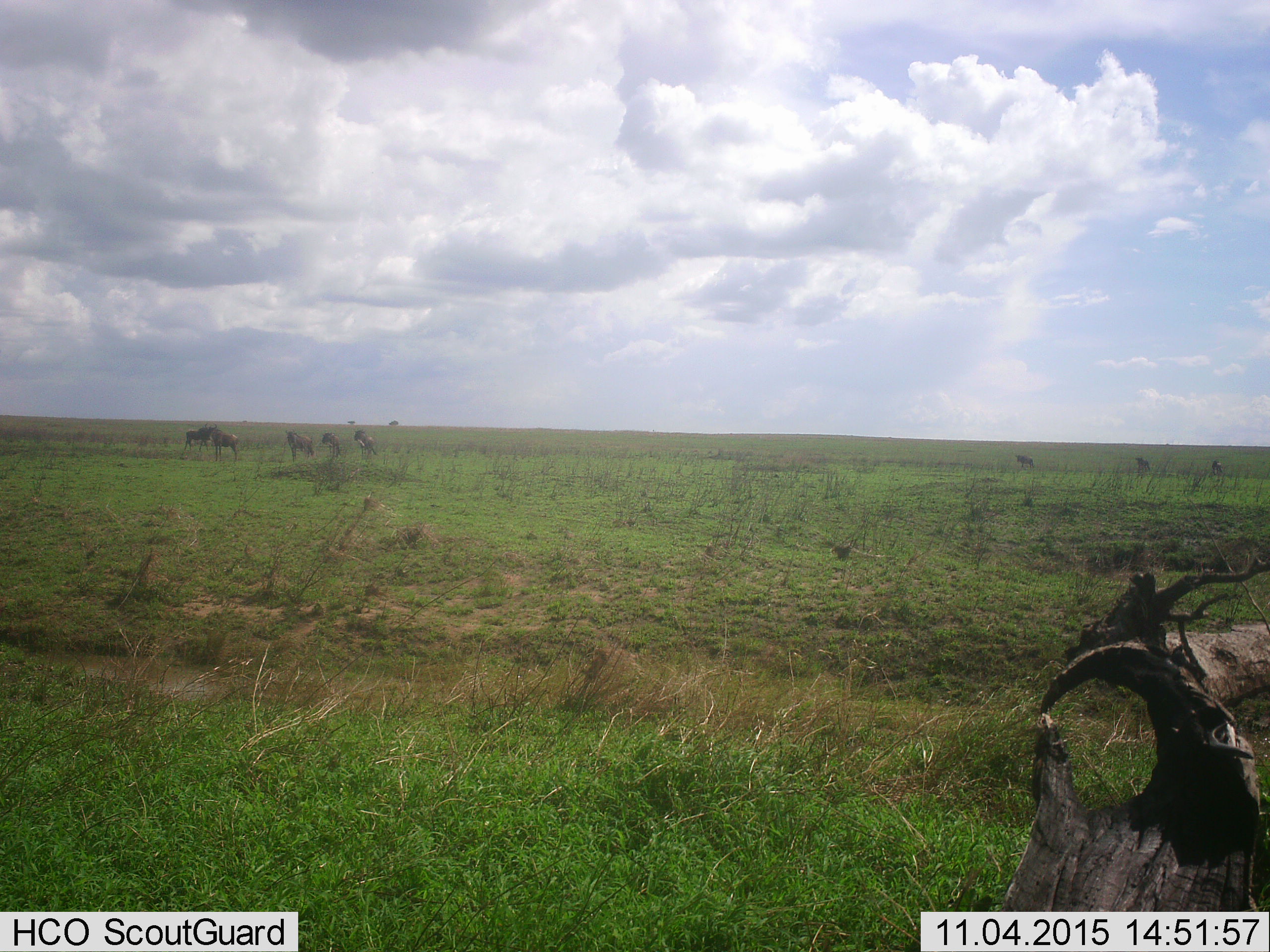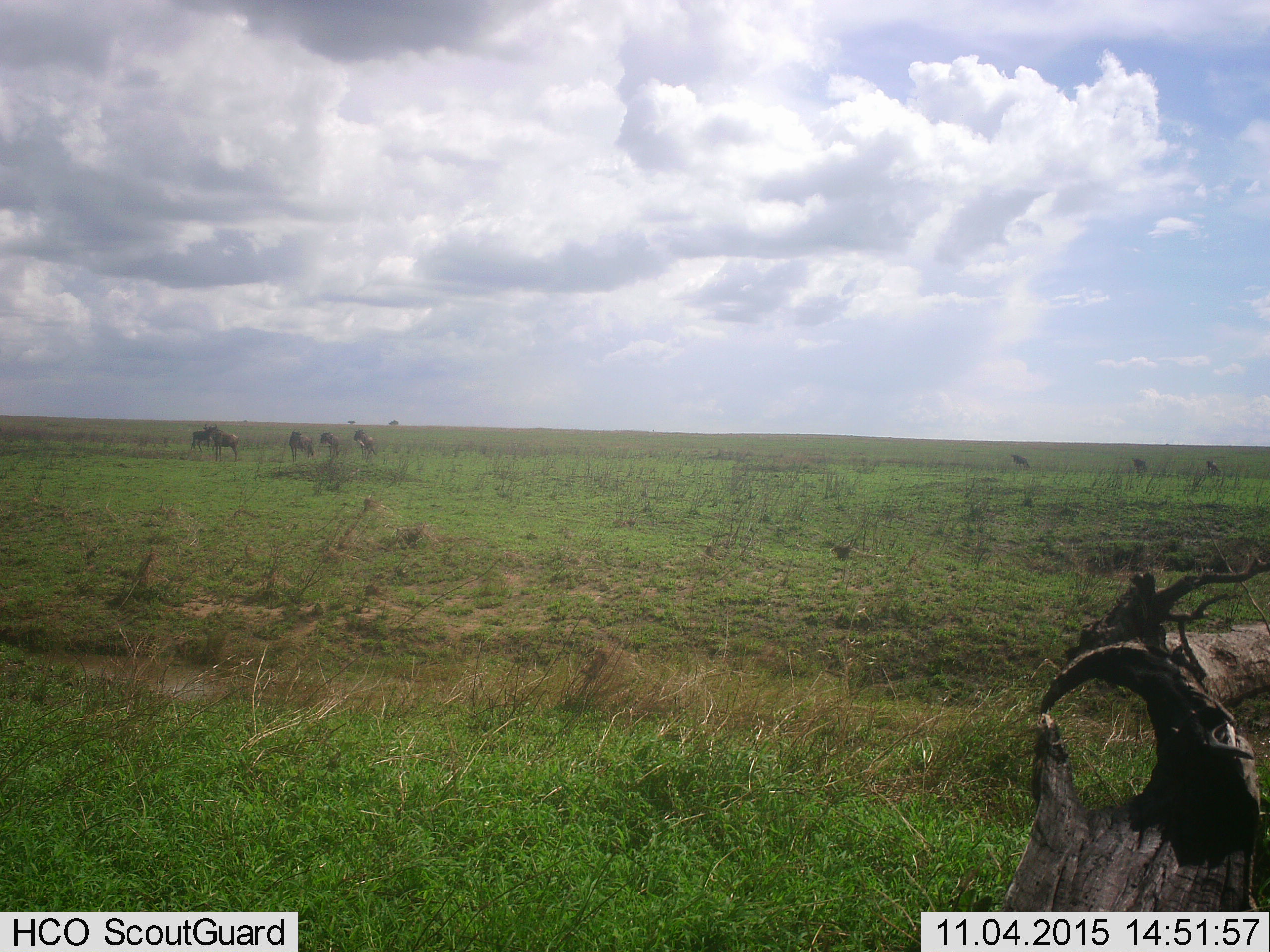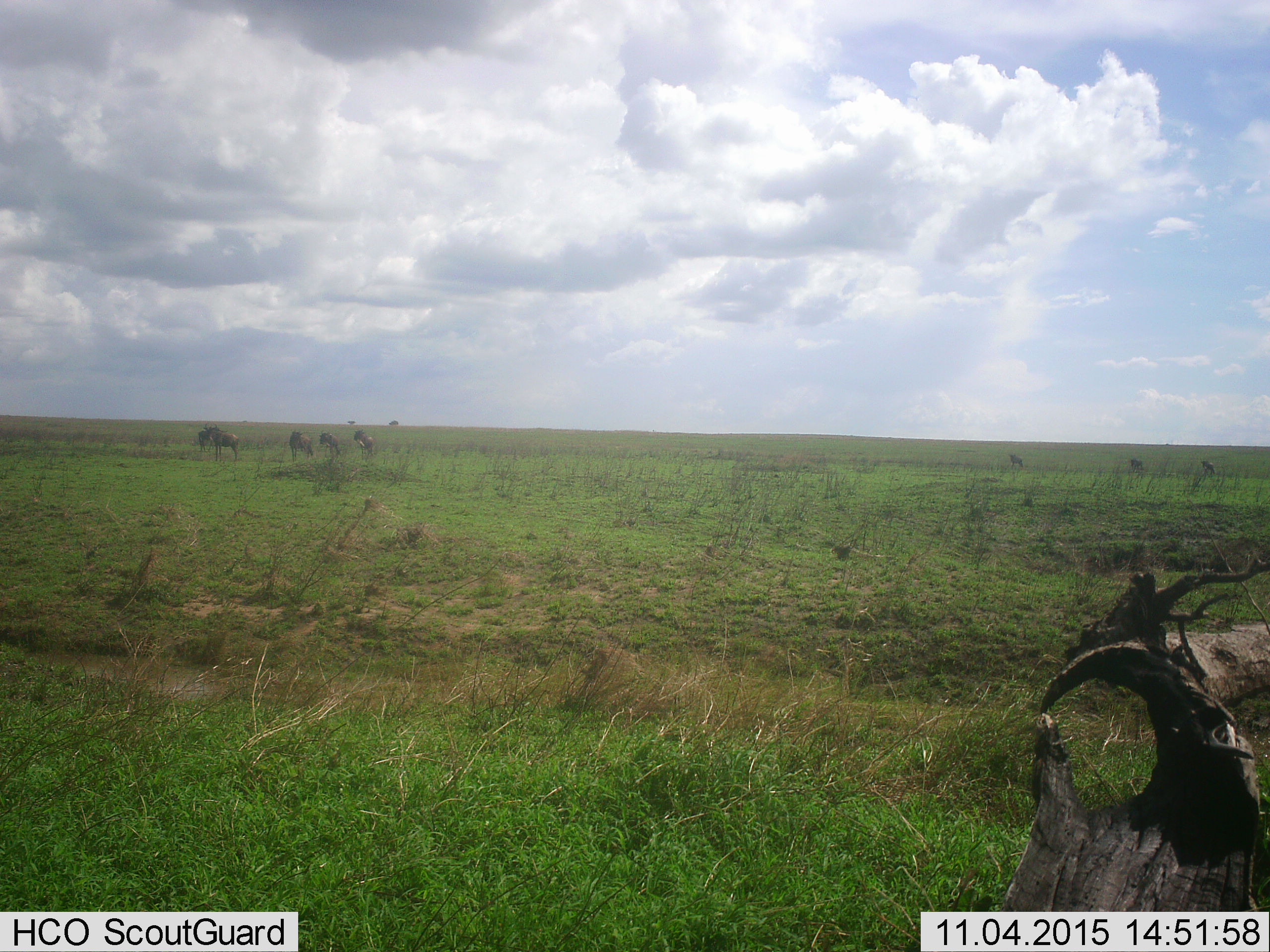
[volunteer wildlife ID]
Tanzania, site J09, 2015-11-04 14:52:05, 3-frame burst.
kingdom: Animalia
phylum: Chordata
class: Mammalia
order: Artiodactyla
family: Bovidae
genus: Connochaetes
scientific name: Connochaetes taurinus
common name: blue wildebeest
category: wildebeest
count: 8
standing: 100%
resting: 0%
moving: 56%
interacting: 0%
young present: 0%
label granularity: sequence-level